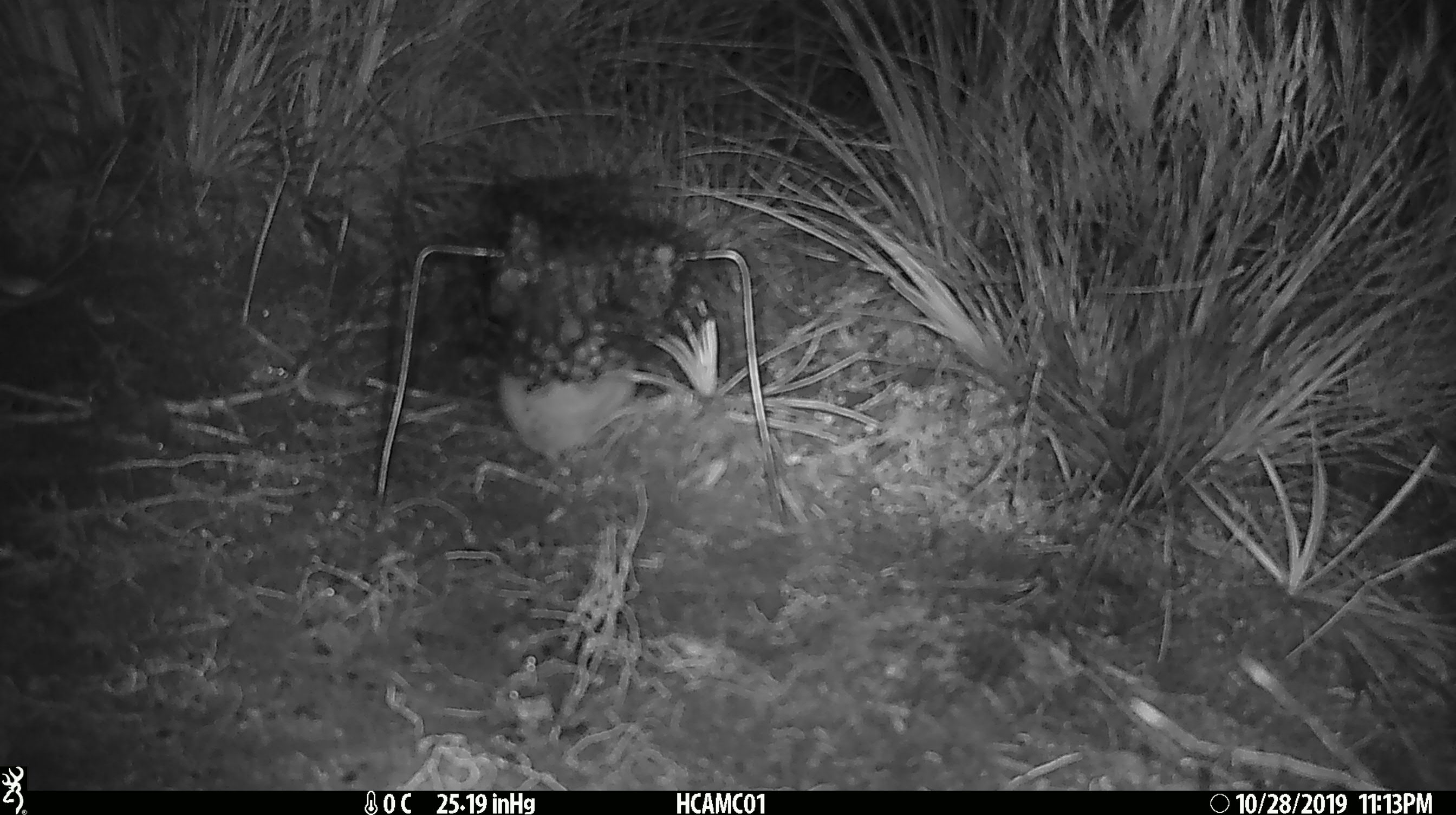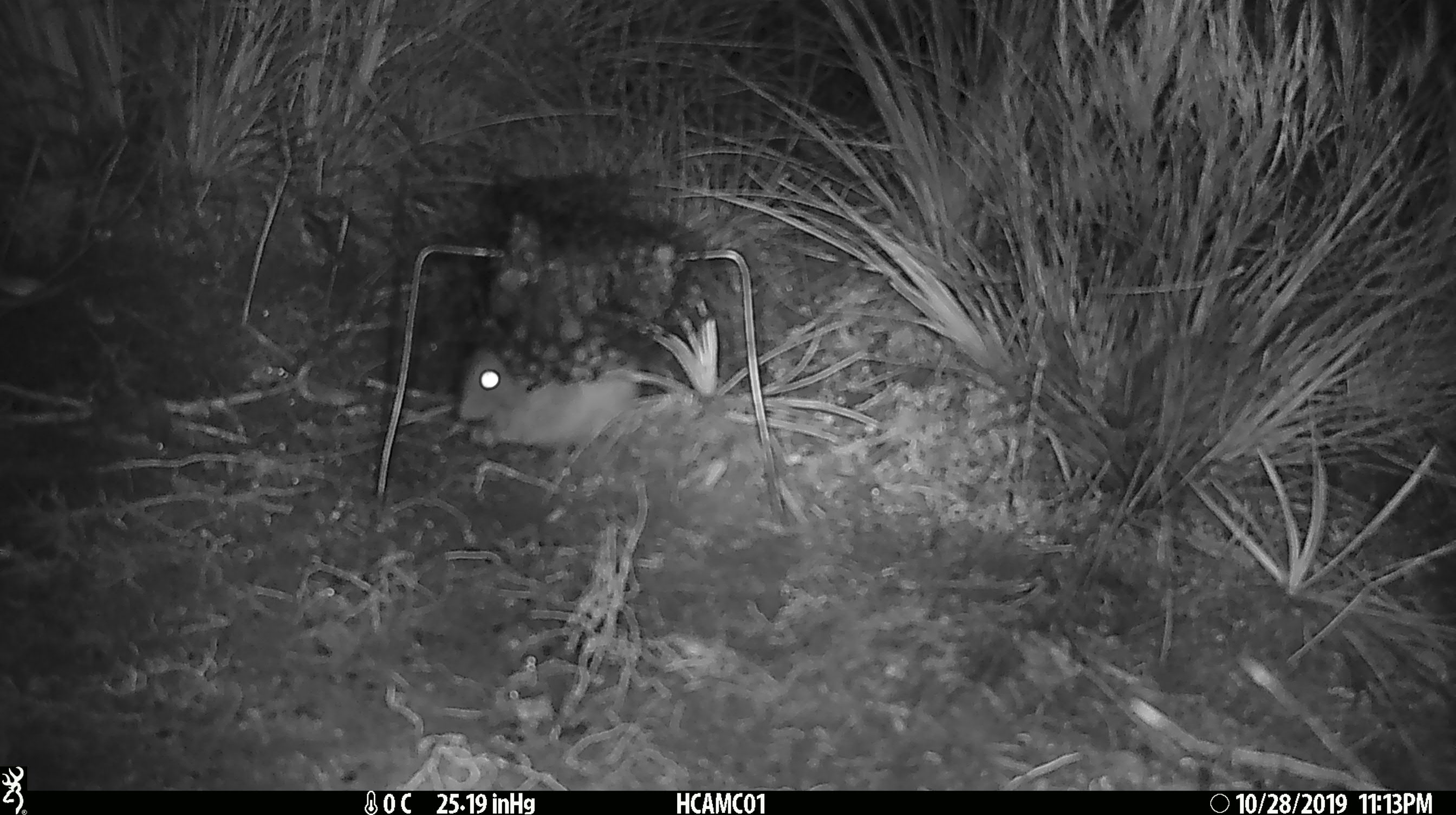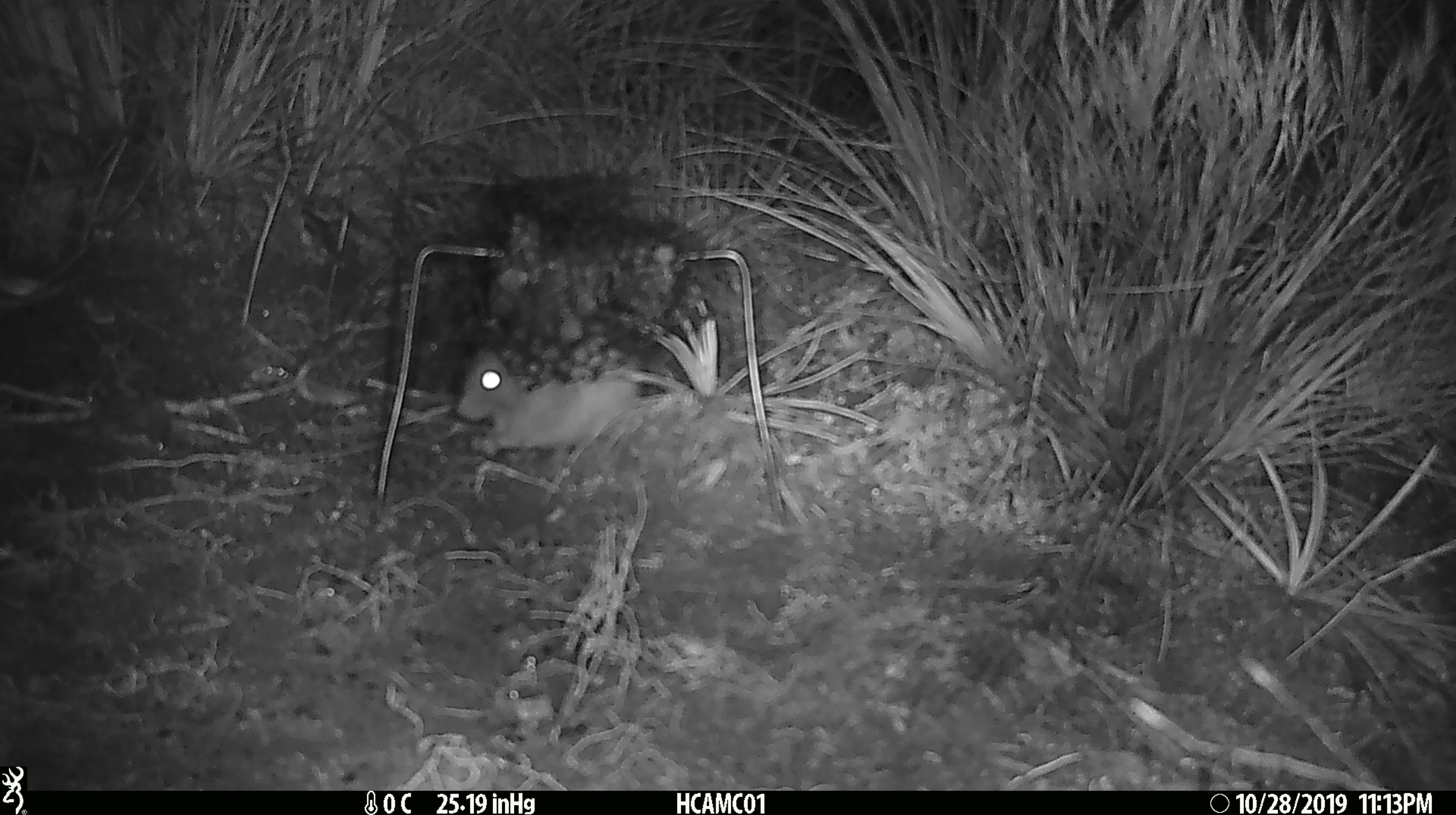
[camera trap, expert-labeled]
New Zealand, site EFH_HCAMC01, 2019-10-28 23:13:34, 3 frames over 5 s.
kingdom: Animalia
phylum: Chordata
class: Mammalia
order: Rodentia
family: Muridae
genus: Rattus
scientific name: Rattus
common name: rat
Rat (Rattus).